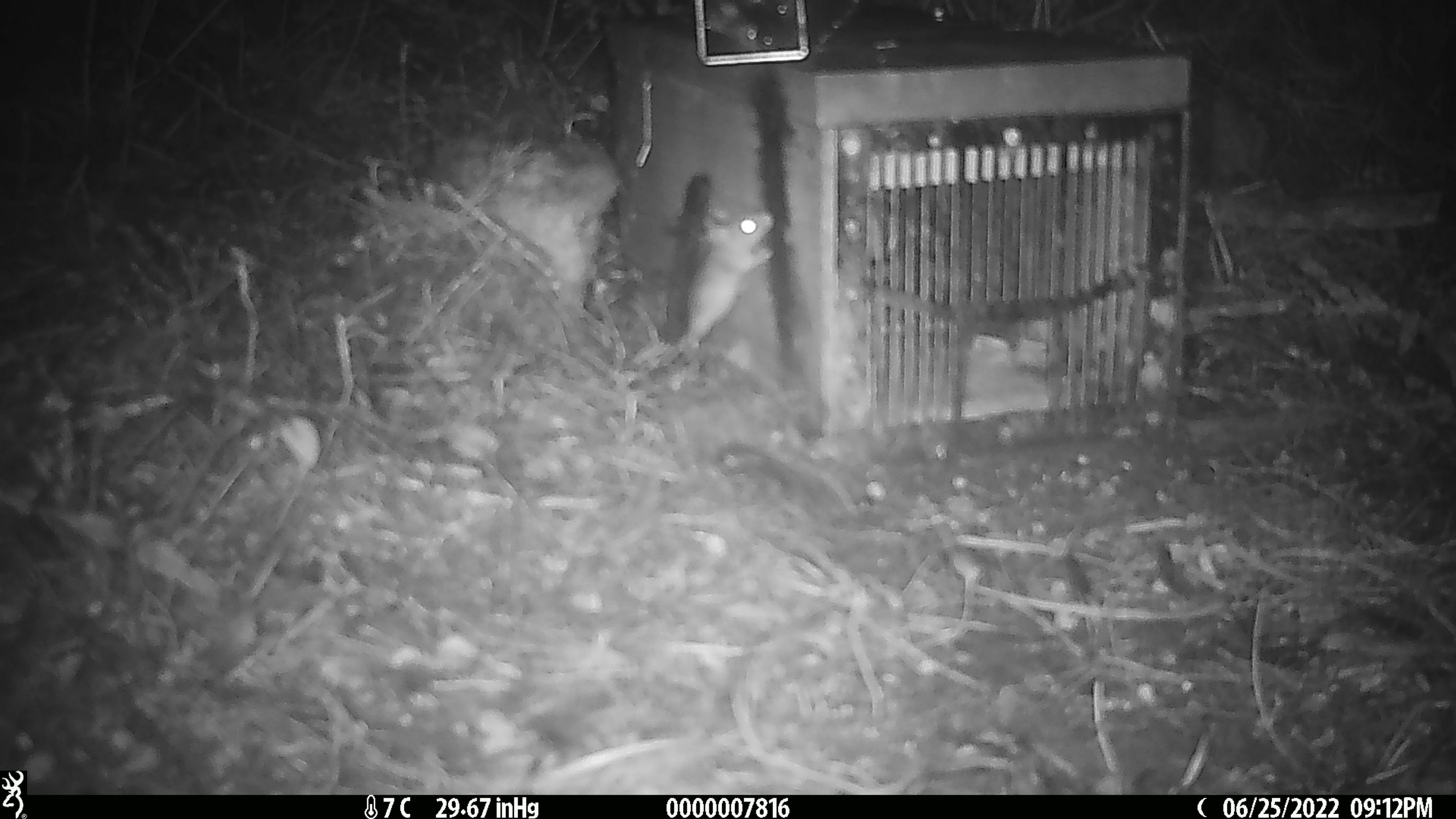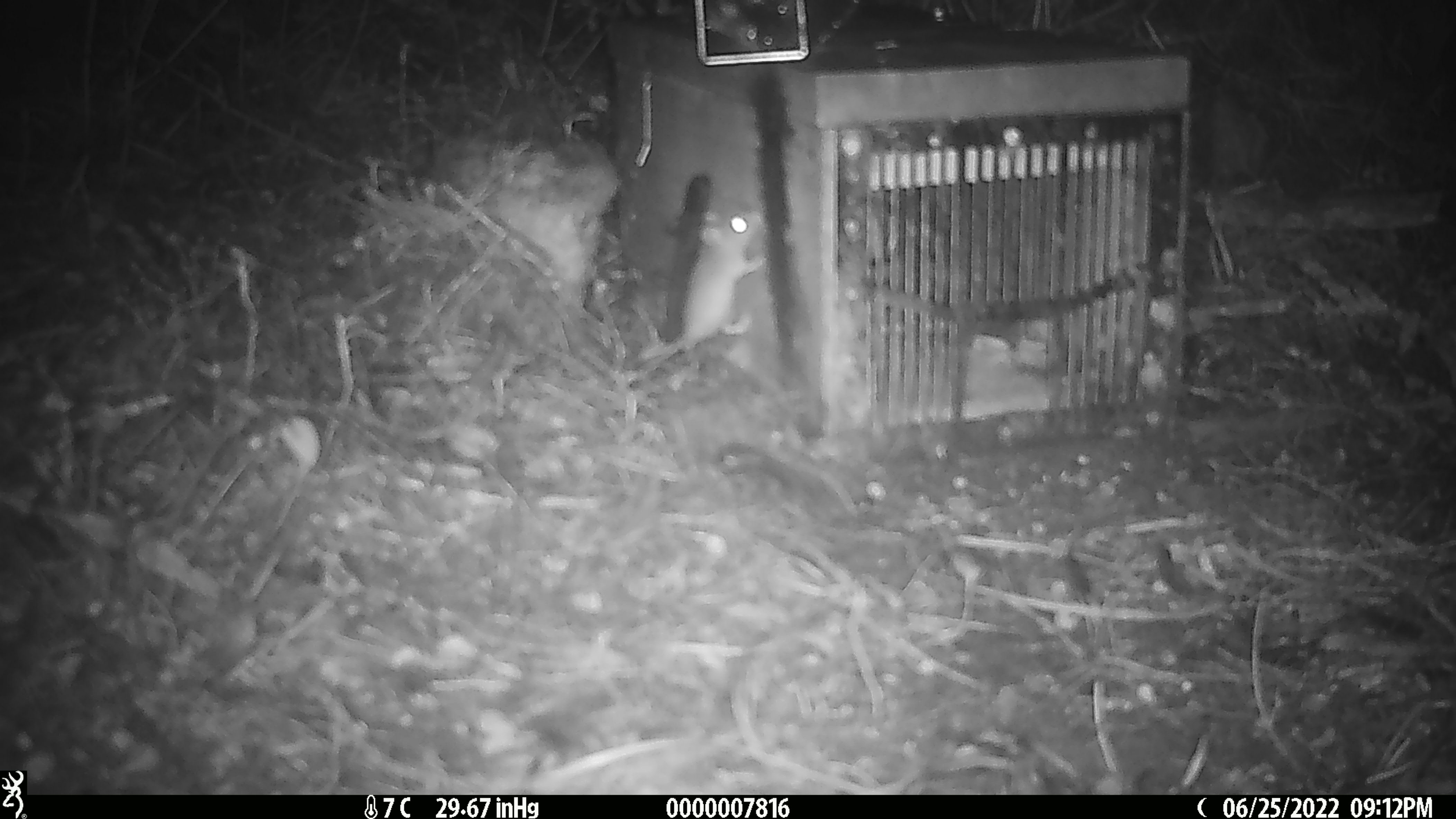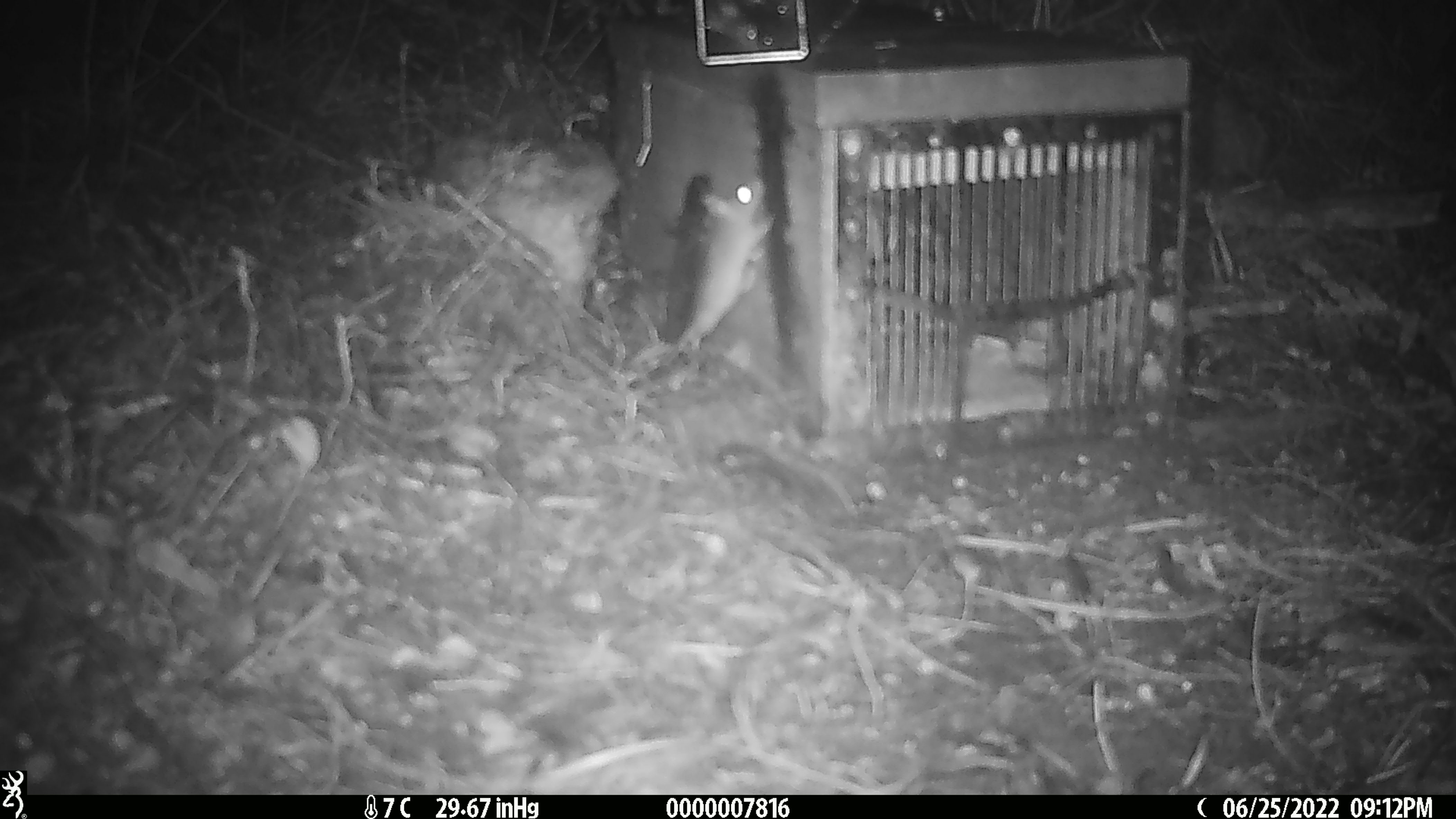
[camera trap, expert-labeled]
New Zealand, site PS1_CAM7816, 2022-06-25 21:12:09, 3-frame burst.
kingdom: Animalia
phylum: Chordata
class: Mammalia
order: Rodentia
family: Muridae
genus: Mus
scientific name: Mus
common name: mouse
Mouse (Mus).